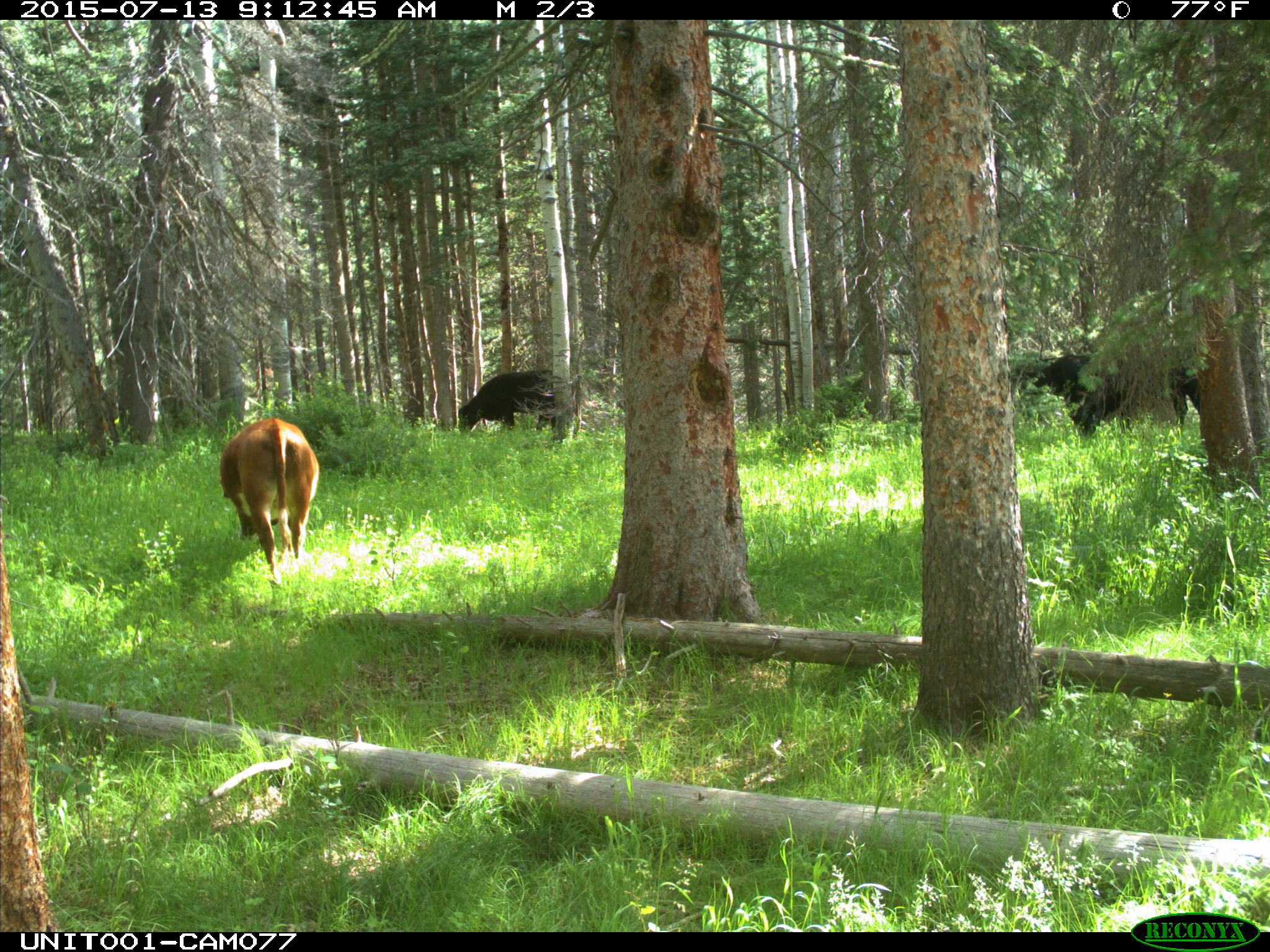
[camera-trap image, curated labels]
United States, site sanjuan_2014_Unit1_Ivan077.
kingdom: Animalia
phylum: Chordata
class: Mammalia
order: Artiodactyla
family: Bovidae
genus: Bos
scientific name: Bos taurus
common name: domestic cow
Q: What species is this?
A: Bos taurus (domestic cow).